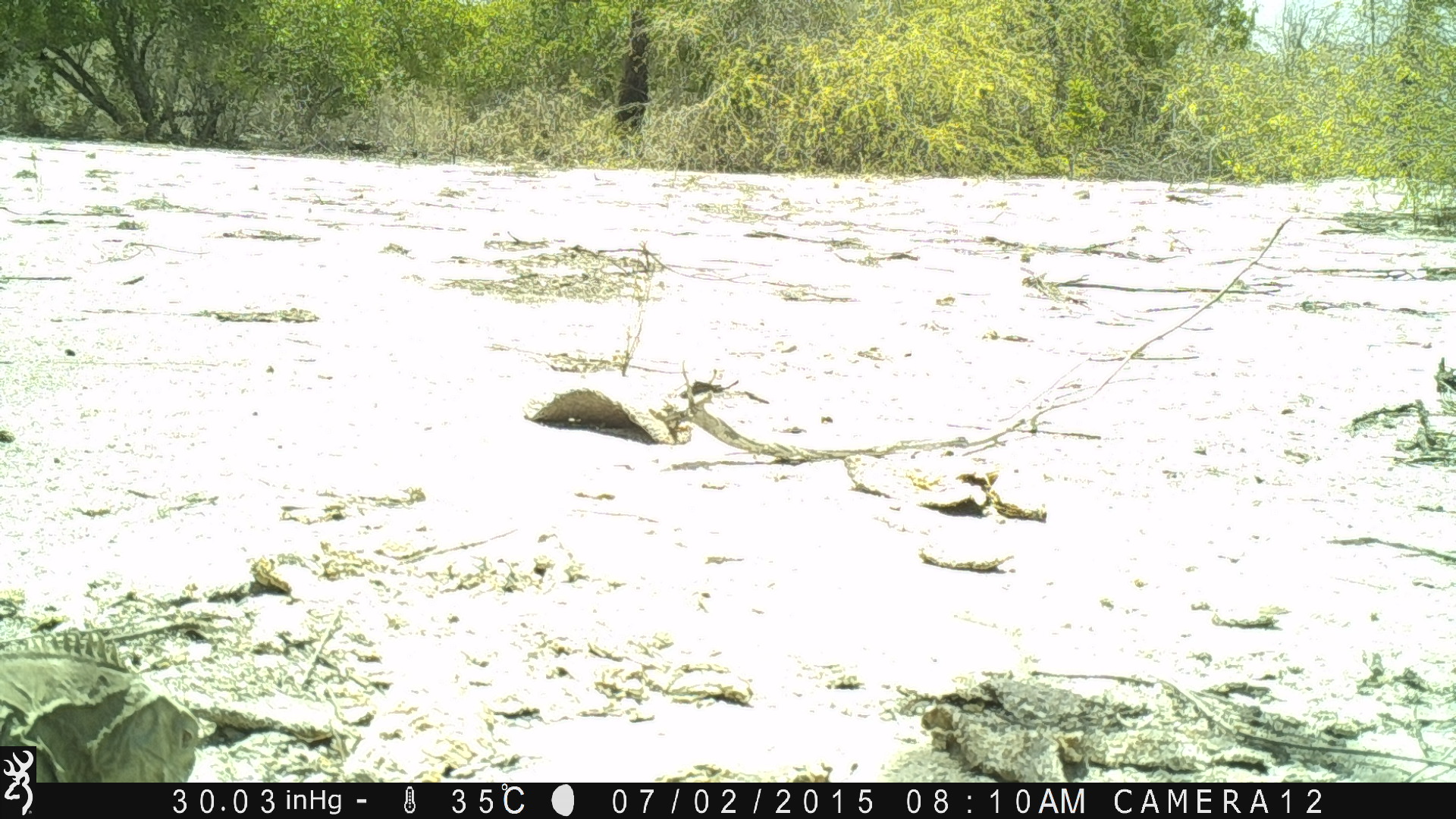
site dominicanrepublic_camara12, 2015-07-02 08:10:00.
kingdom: Animalia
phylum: Chordata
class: Reptilia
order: Squamata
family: Iguanidae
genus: Iguana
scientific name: Iguana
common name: typical iguanas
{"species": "Iguana (typical iguanas)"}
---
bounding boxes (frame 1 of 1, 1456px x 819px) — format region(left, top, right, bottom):
iguana: region(38, 630, 201, 780)